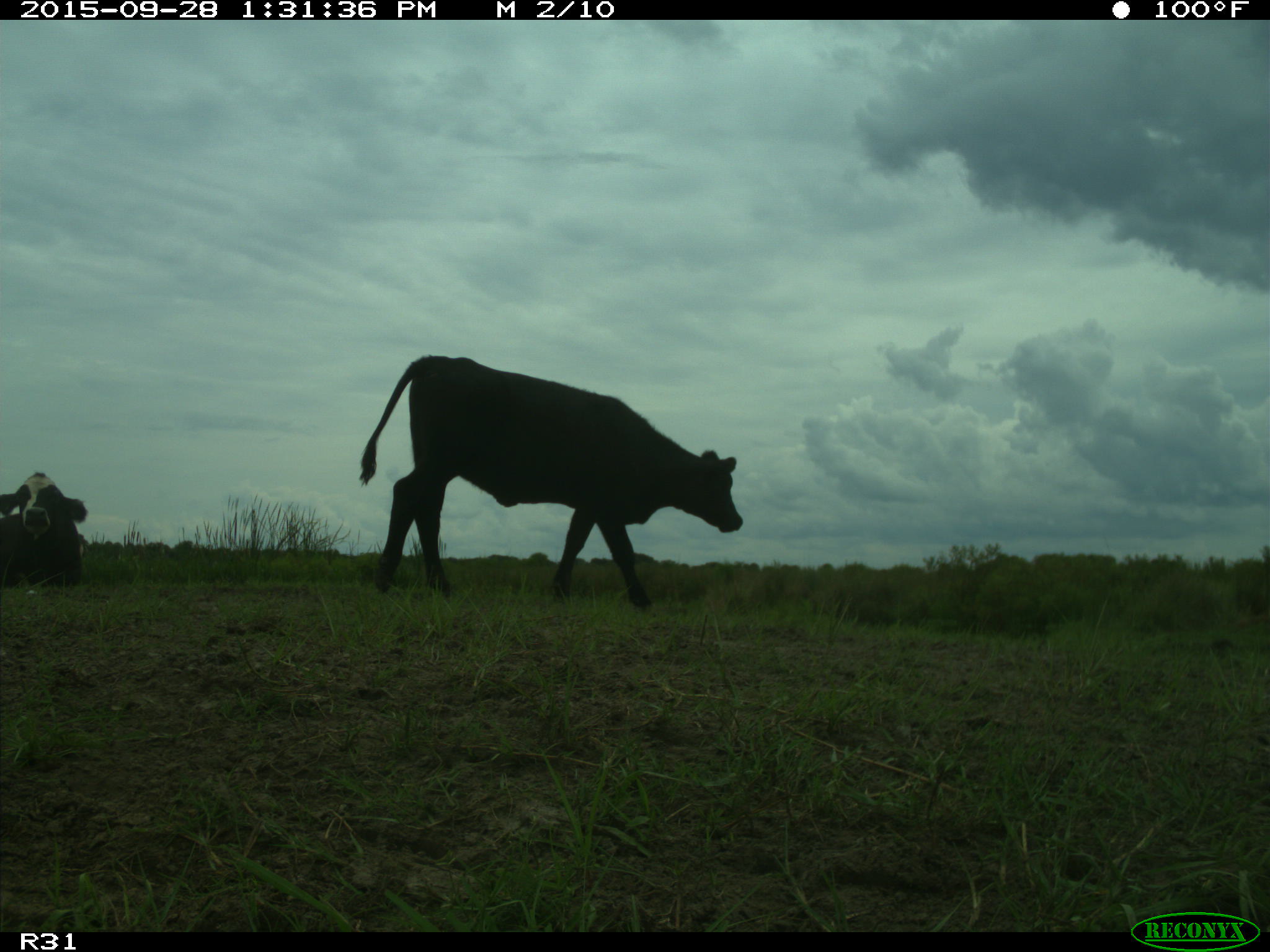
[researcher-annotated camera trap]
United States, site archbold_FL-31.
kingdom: Animalia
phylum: Chordata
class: Mammalia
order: Artiodactyla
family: Bovidae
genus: Bos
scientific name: Bos taurus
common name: domestic cow